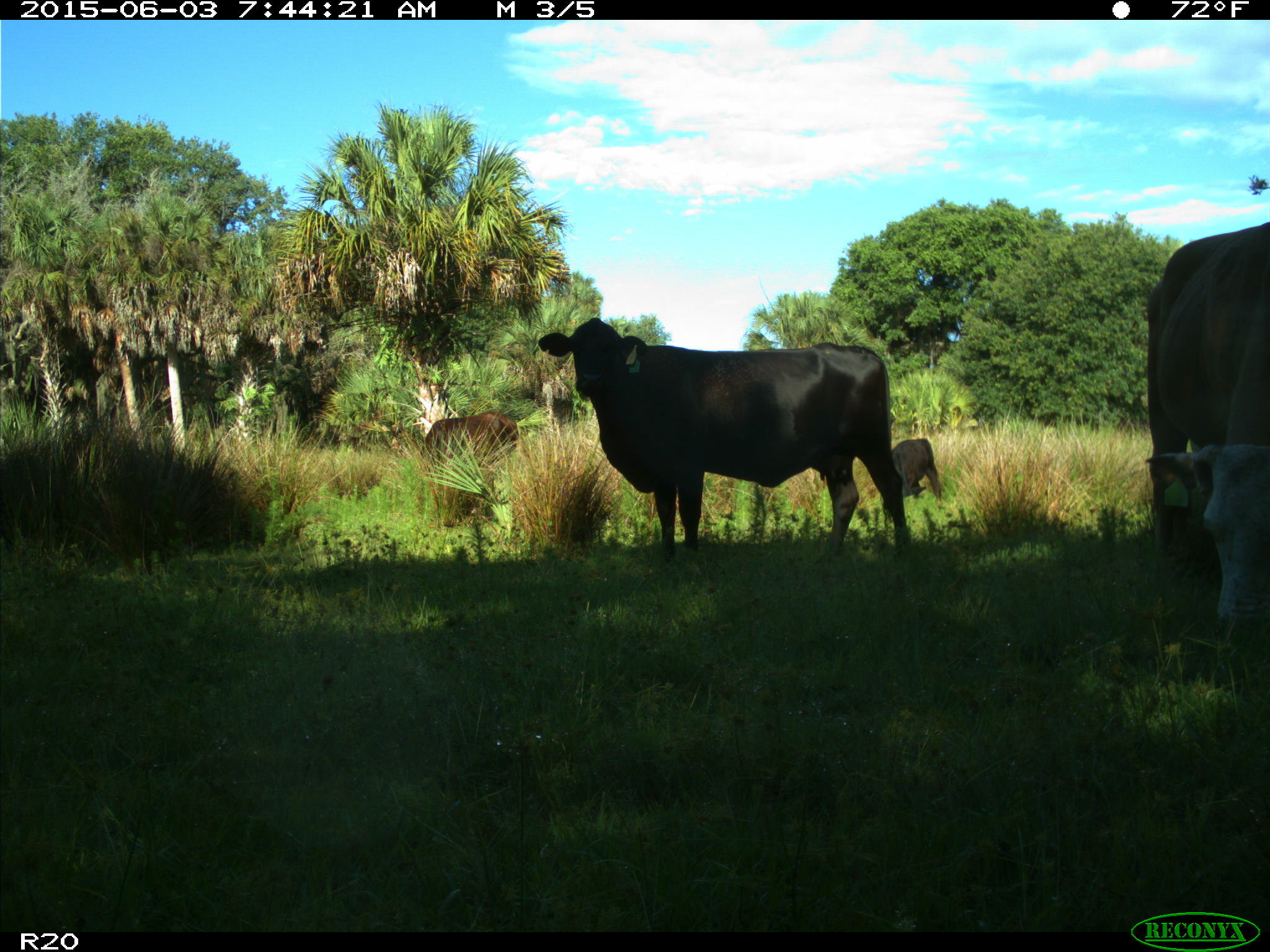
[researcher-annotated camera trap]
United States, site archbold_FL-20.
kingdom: Animalia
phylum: Chordata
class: Mammalia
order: Artiodactyla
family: Bovidae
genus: Bos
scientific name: Bos taurus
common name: domestic cow